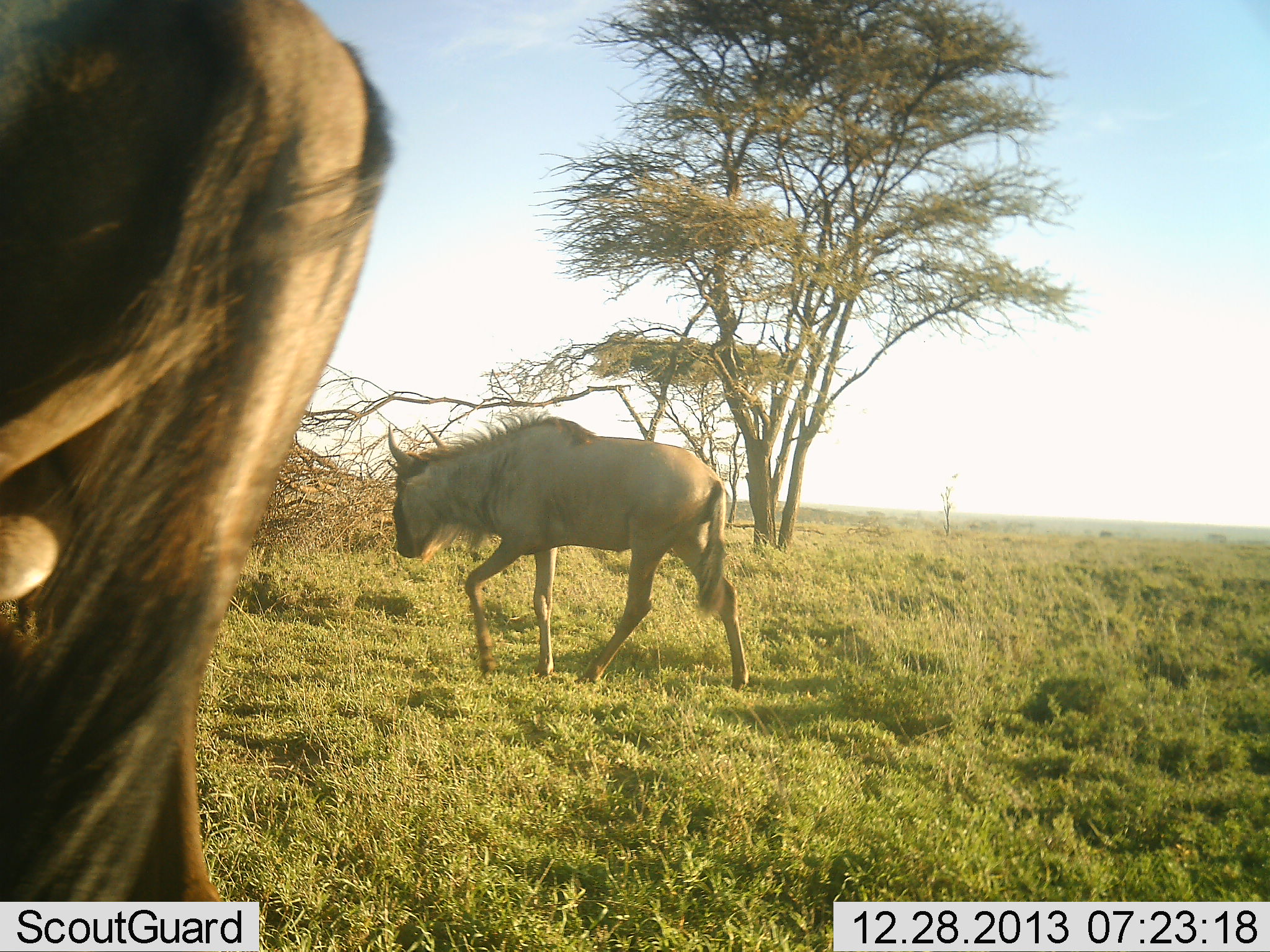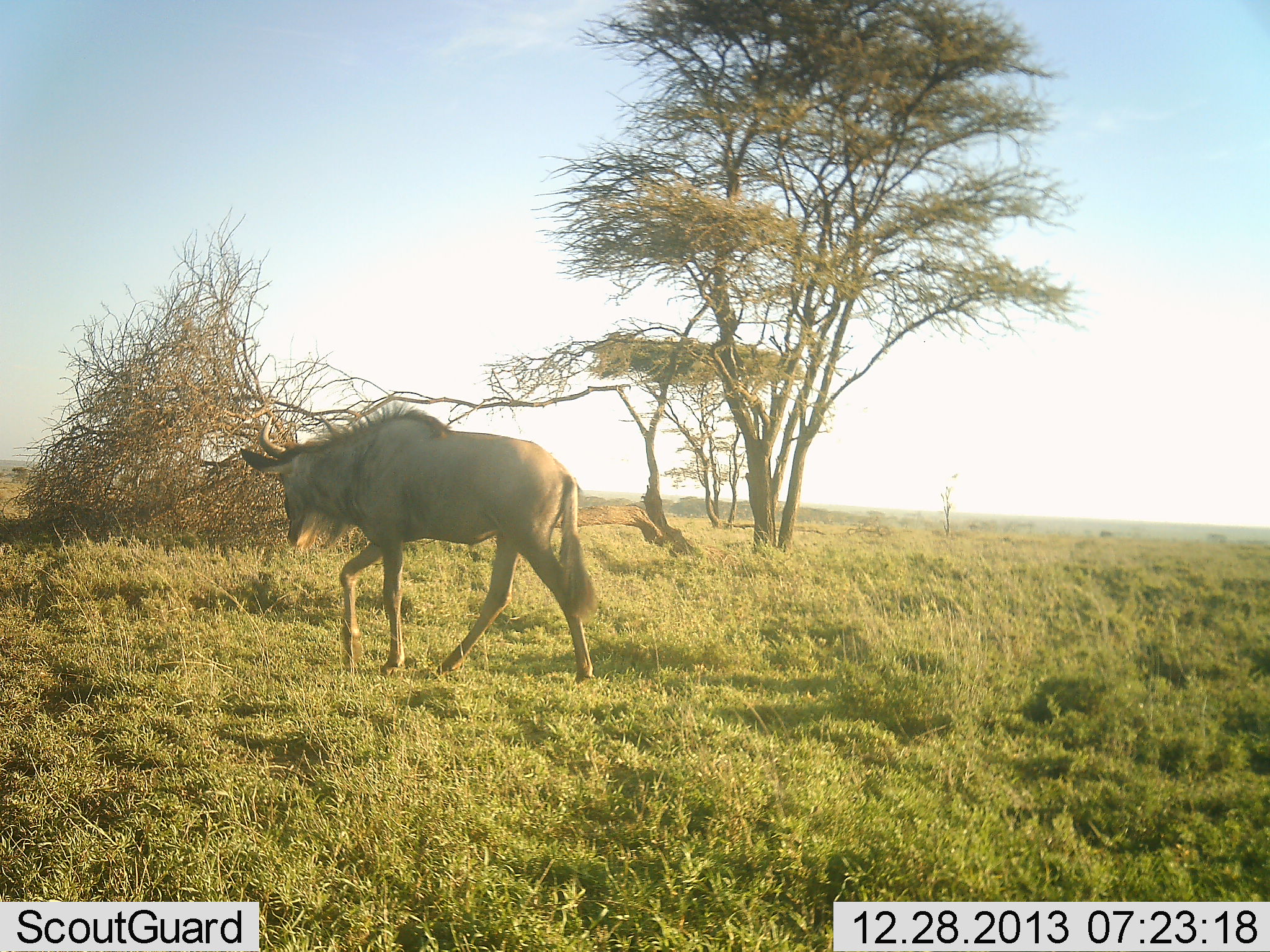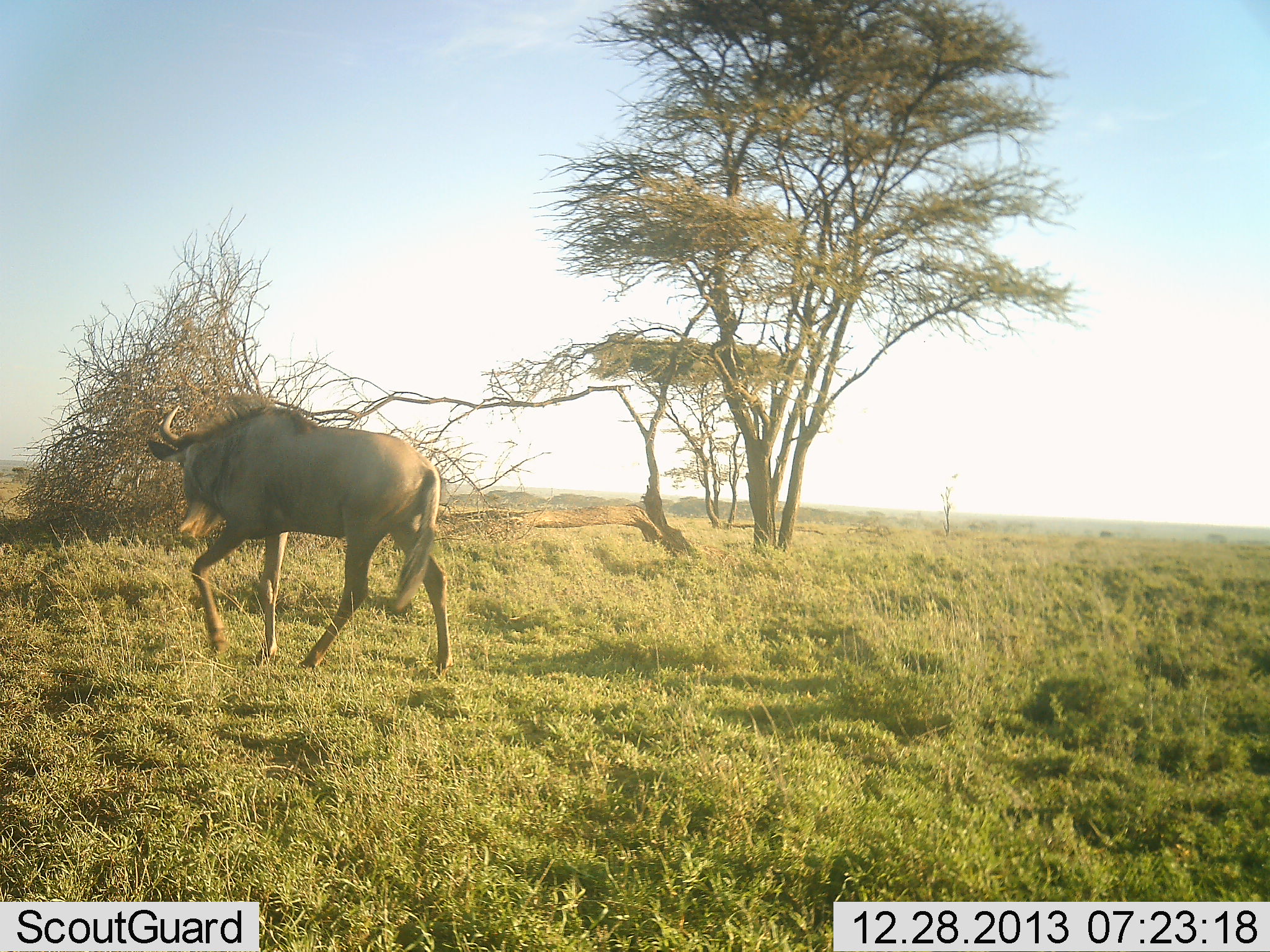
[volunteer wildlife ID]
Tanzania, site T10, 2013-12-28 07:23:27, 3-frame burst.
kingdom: Animalia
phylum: Chordata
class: Mammalia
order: Artiodactyla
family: Bovidae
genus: Connochaetes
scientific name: Connochaetes taurinus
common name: blue wildebeest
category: wildebeest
Wildebeest (blue wildebeest) (Connochaetes taurinus), count 2. Behavior (volunteer vote fractions): standing 0%, resting 0%, moving 100%, interacting 0%. Young present (vote fraction): 0%. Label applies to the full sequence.